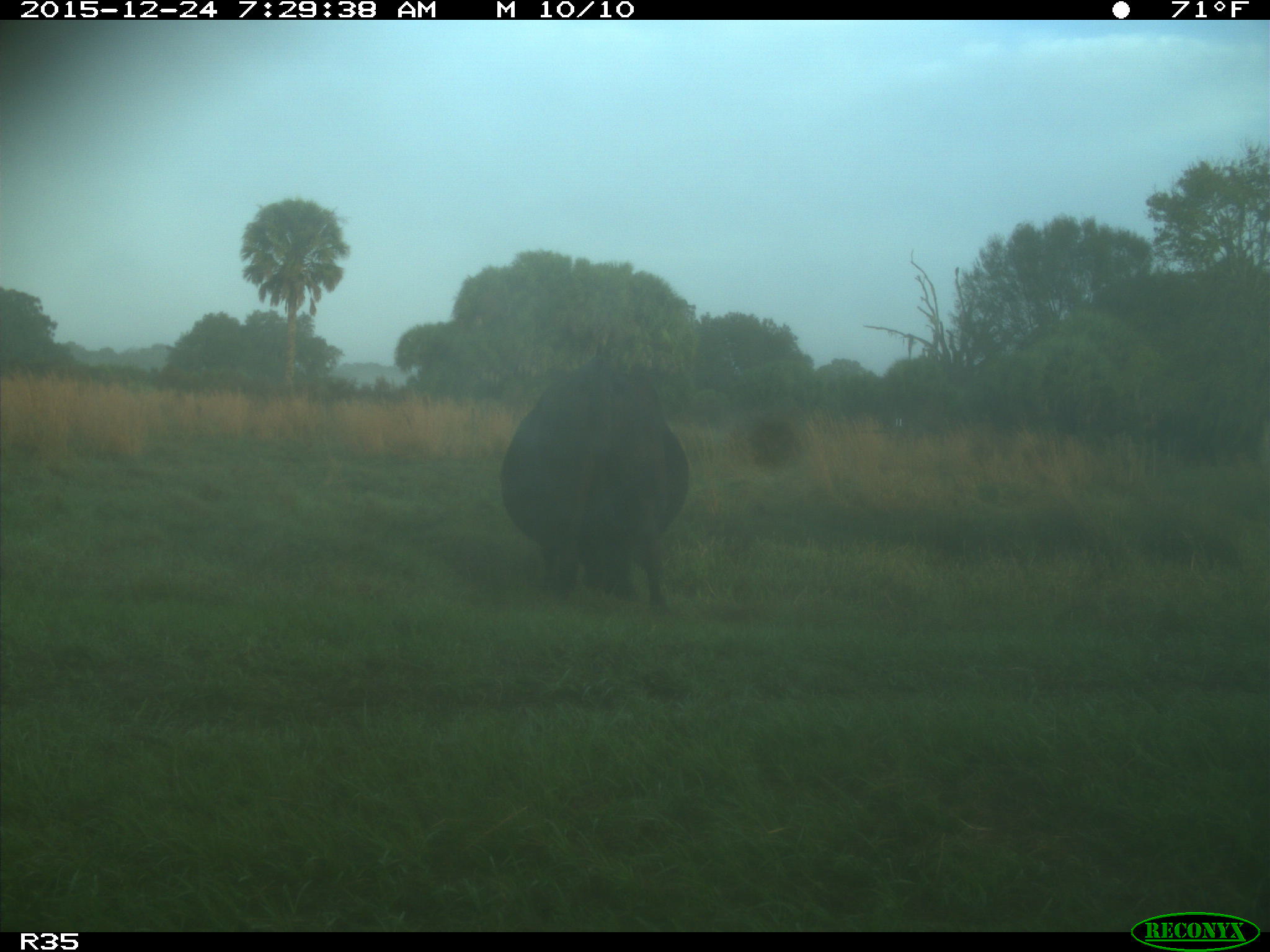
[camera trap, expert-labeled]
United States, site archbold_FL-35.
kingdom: Animalia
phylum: Chordata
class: Mammalia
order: Artiodactyla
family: Bovidae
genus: Bos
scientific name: Bos taurus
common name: domestic cow